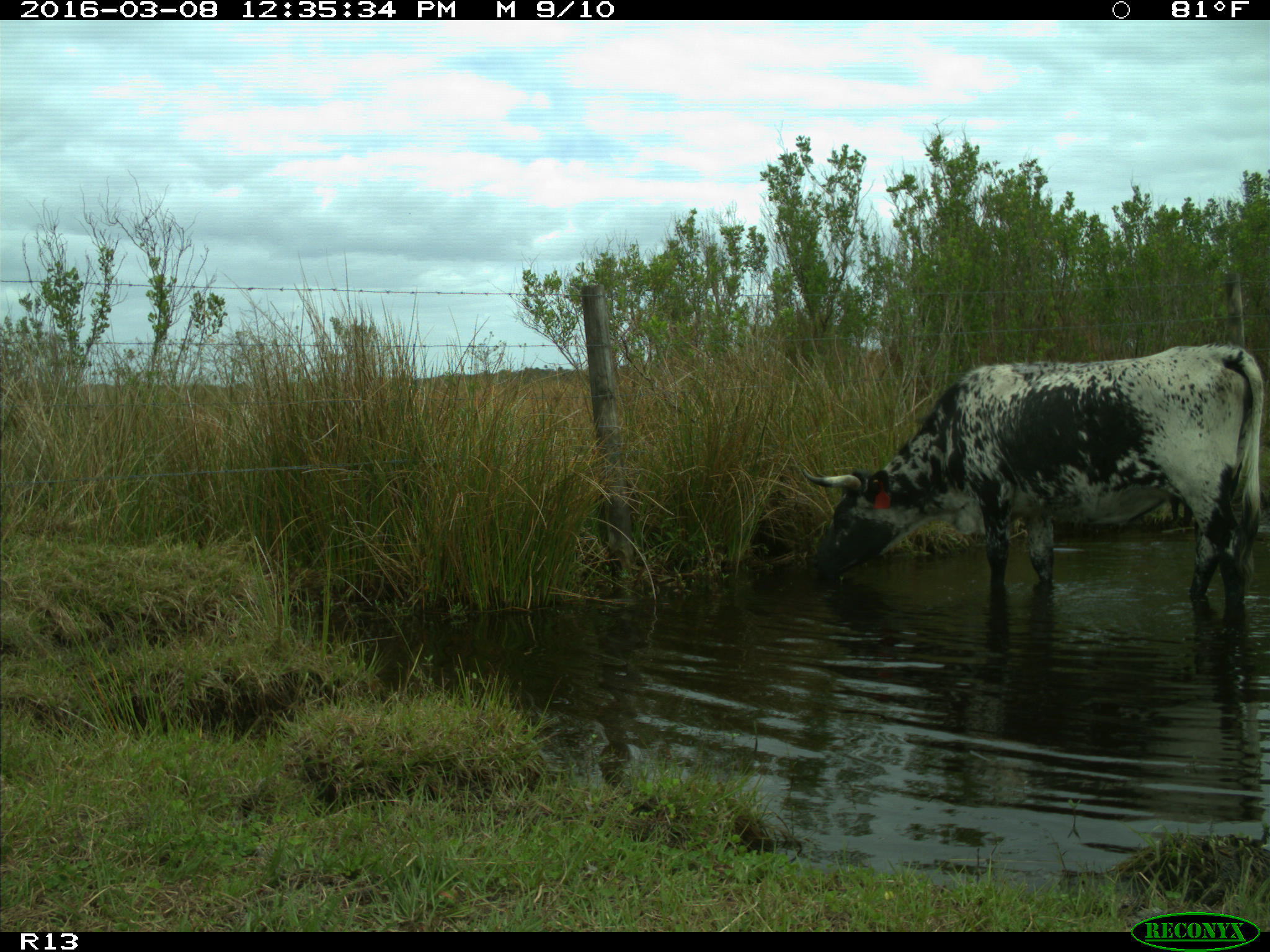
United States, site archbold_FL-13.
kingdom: Animalia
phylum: Chordata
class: Mammalia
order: Artiodactyla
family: Bovidae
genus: Bos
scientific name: Bos taurus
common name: domestic cow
Bos taurus (domestic cow).